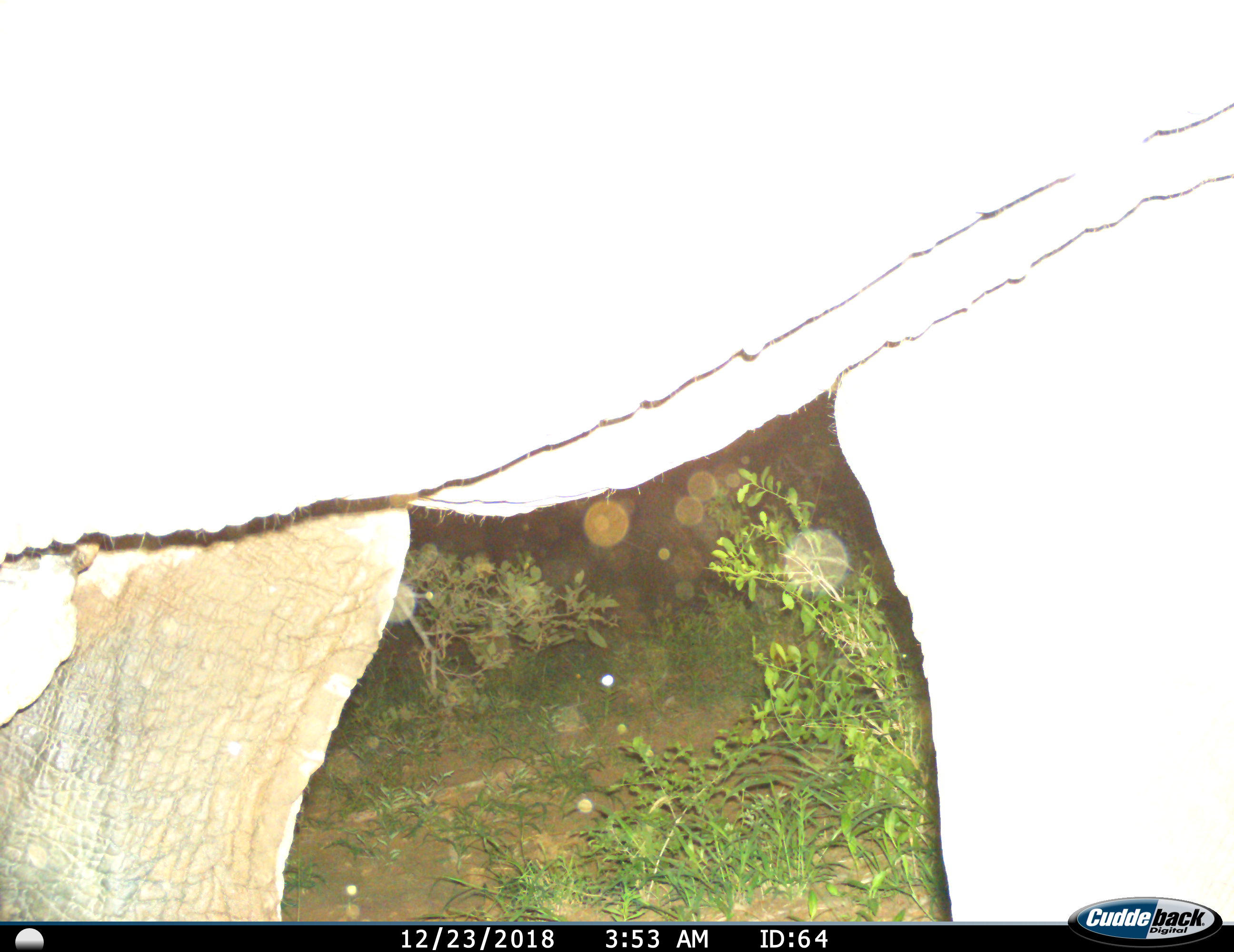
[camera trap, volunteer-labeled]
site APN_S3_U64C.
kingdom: Animalia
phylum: Chordata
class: Mammalia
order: Proboscidea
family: Elephantidae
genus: Loxodonta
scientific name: Loxodonta africana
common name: african bush elephant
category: elephant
Elephant (african bush elephant) (Loxodonta africana), count 1. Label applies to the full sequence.